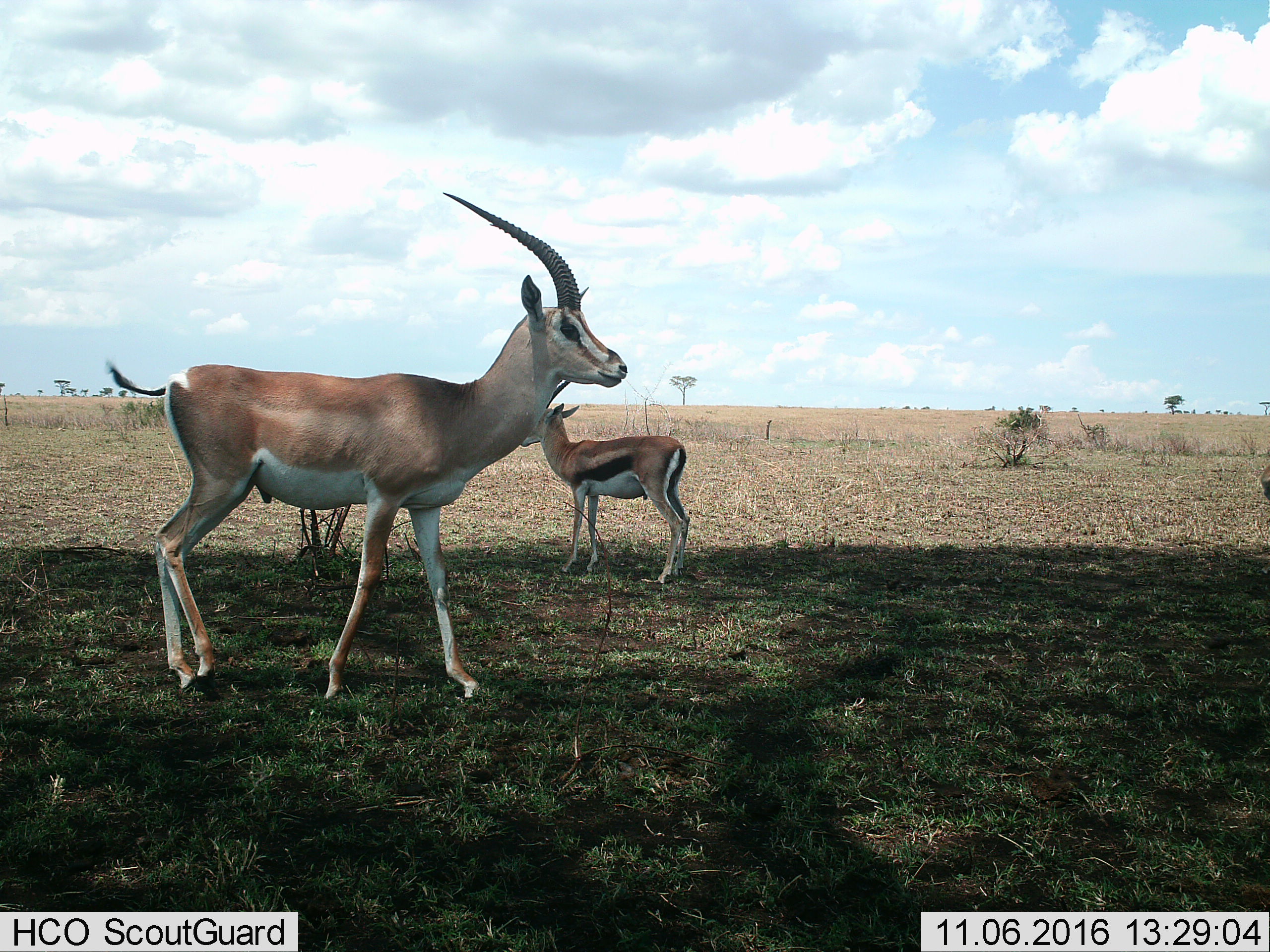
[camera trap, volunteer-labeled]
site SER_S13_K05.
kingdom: Animalia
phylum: Chordata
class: Mammalia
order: Artiodactyla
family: Bovidae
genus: Nanger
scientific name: Nanger granti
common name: grant's gazelle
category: gazellegrants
Gazellegrants (grant's gazelle) (Nanger granti), count 1. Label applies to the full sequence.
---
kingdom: Animalia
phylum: Chordata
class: Mammalia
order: Artiodactyla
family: Bovidae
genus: Eudorcas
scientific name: Eudorcas thomsonii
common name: thomson's gazelle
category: gazellethomsons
Gazellethomsons (thomson's gazelle) (Eudorcas thomsonii), count 2. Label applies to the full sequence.